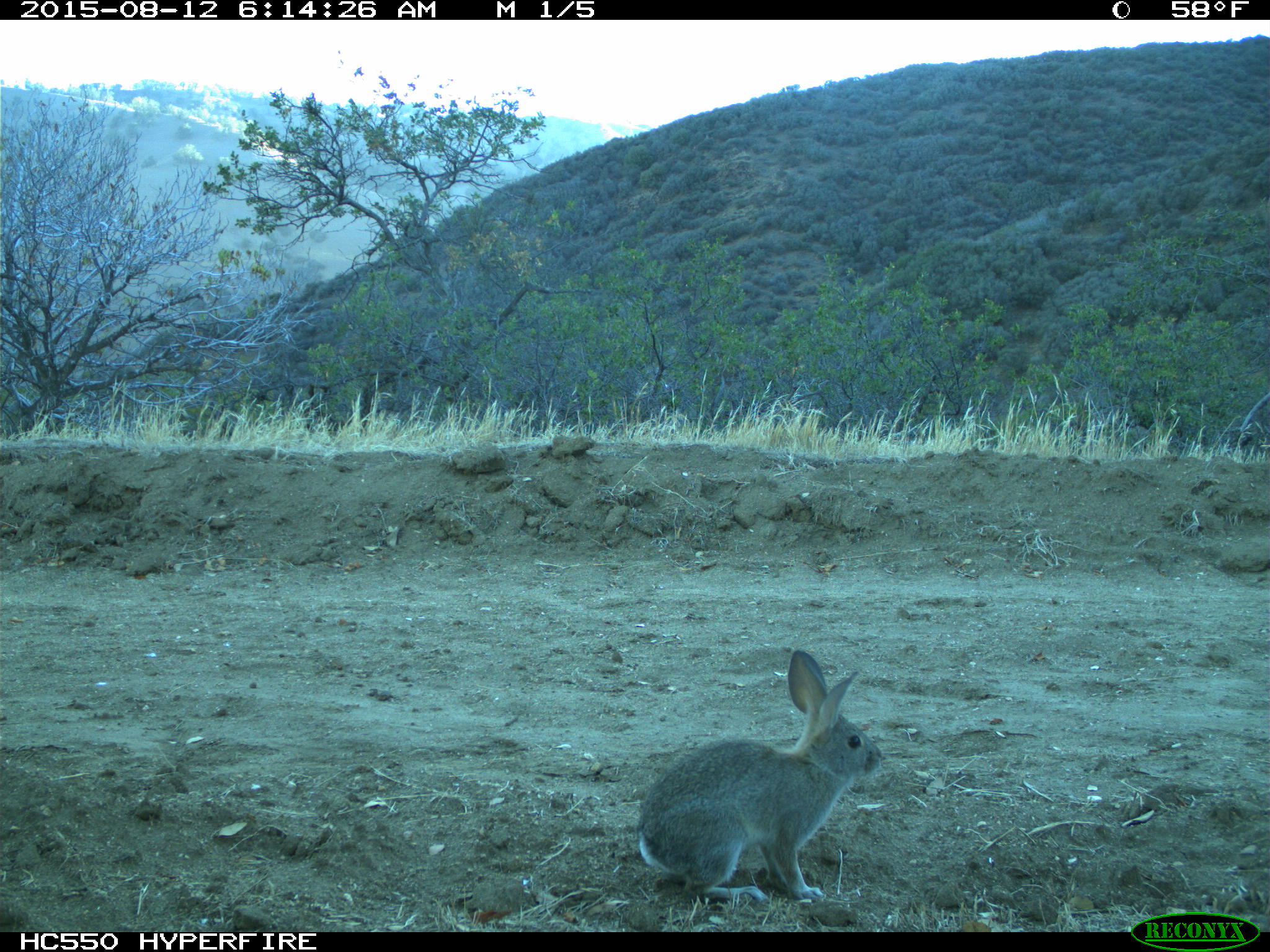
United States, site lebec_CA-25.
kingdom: Animalia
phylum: Chordata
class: Mammalia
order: Lagomorpha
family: Leporidae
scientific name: Leporidae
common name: rabbits and hares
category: unidentified rabbit